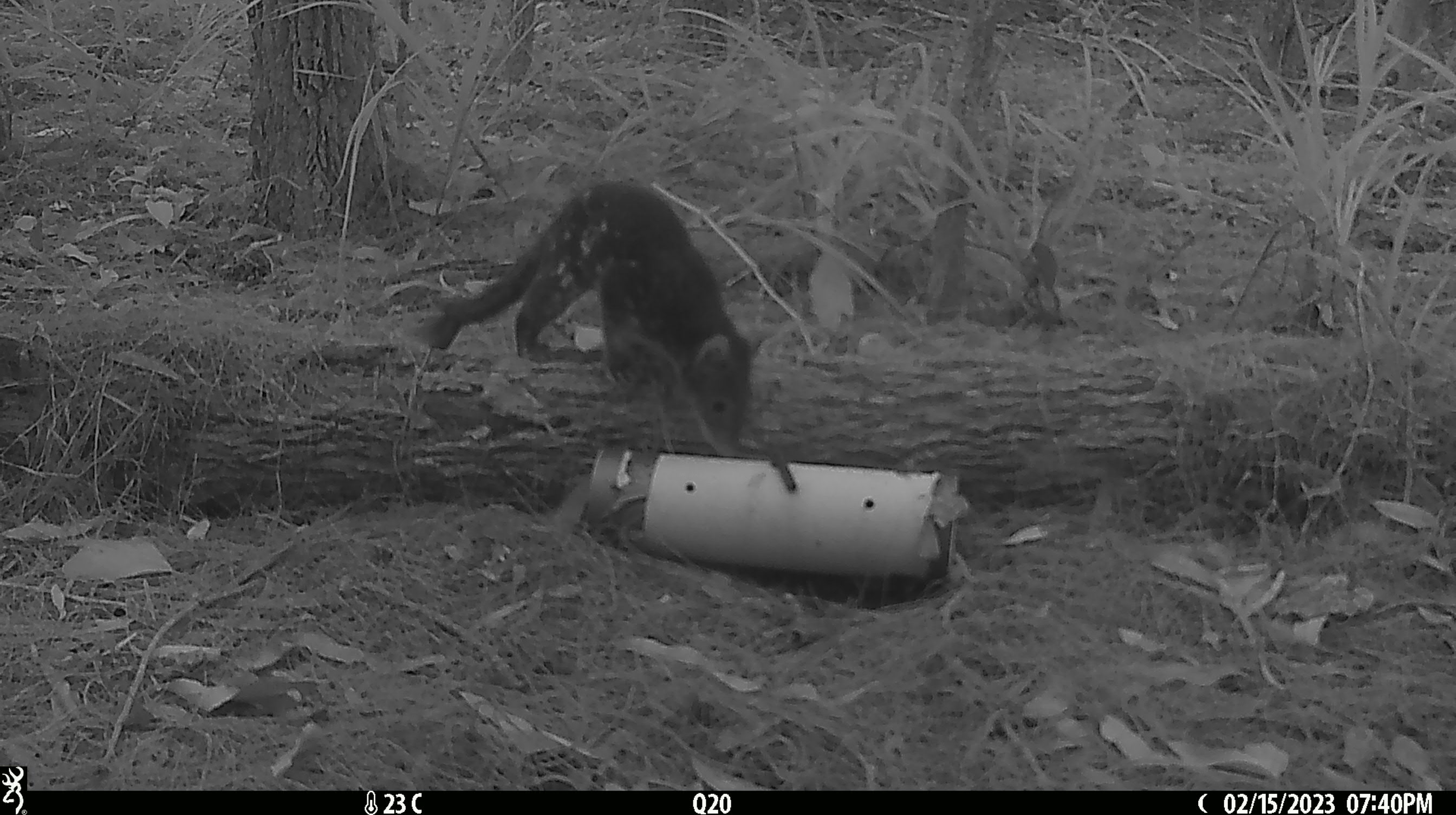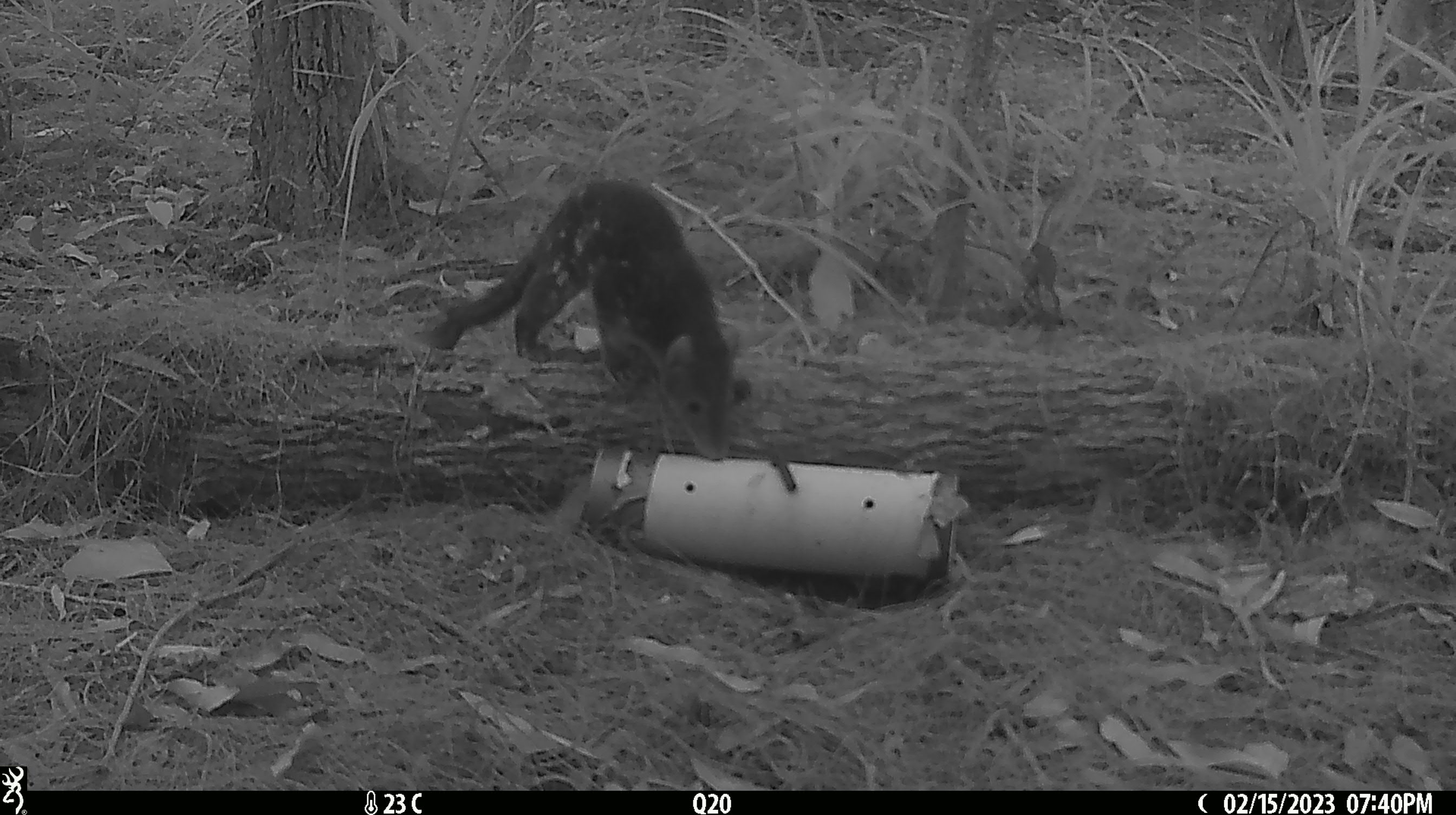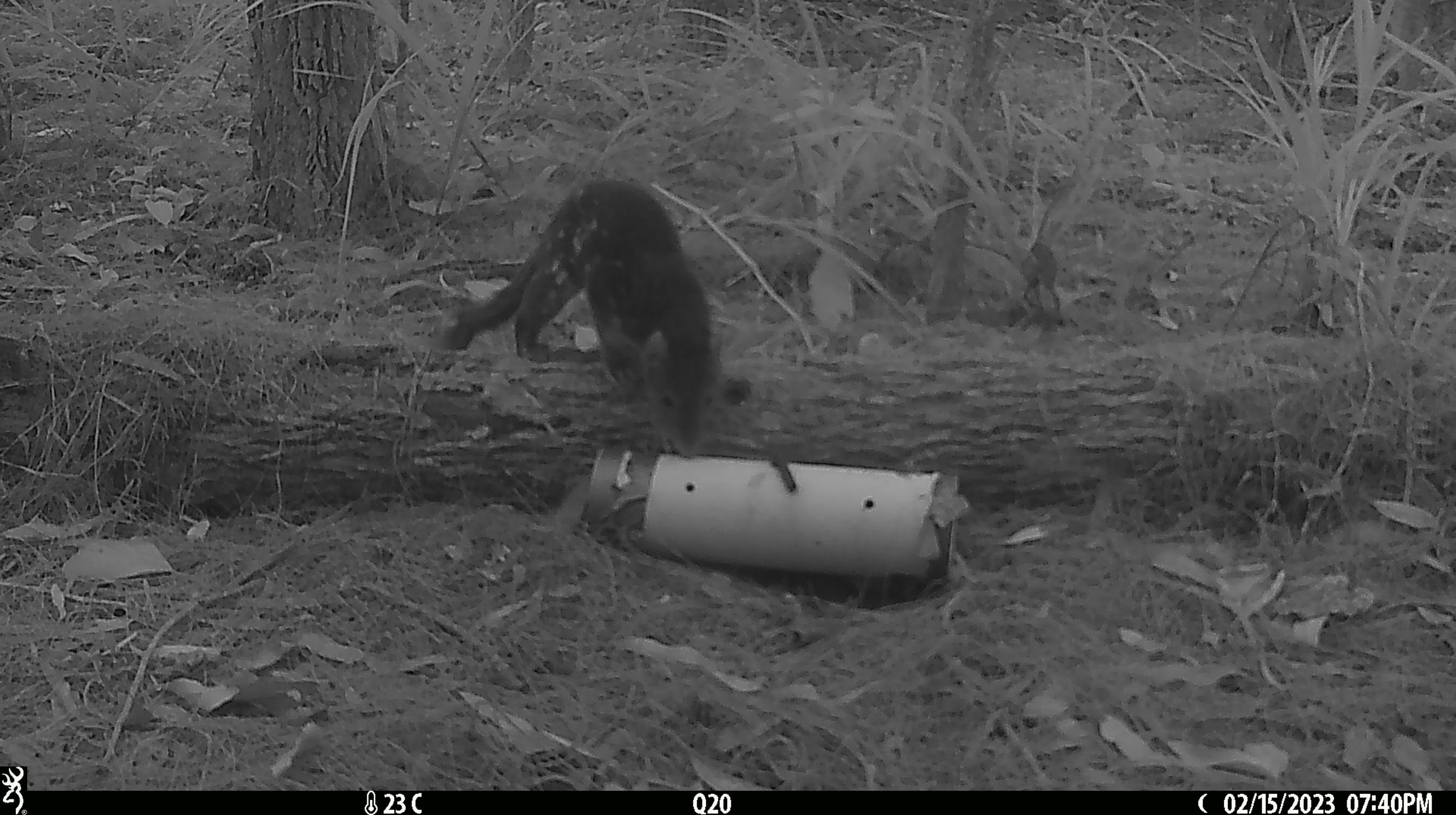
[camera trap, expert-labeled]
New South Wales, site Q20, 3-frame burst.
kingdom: Animalia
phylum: Chordata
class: Mammalia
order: Dasyuromorphia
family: Dasyuridae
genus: Dasyurus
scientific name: Dasyurus maculatus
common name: spotted-tailed quoll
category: quoll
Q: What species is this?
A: Quoll (spotted-tailed quoll) (Dasyurus maculatus).